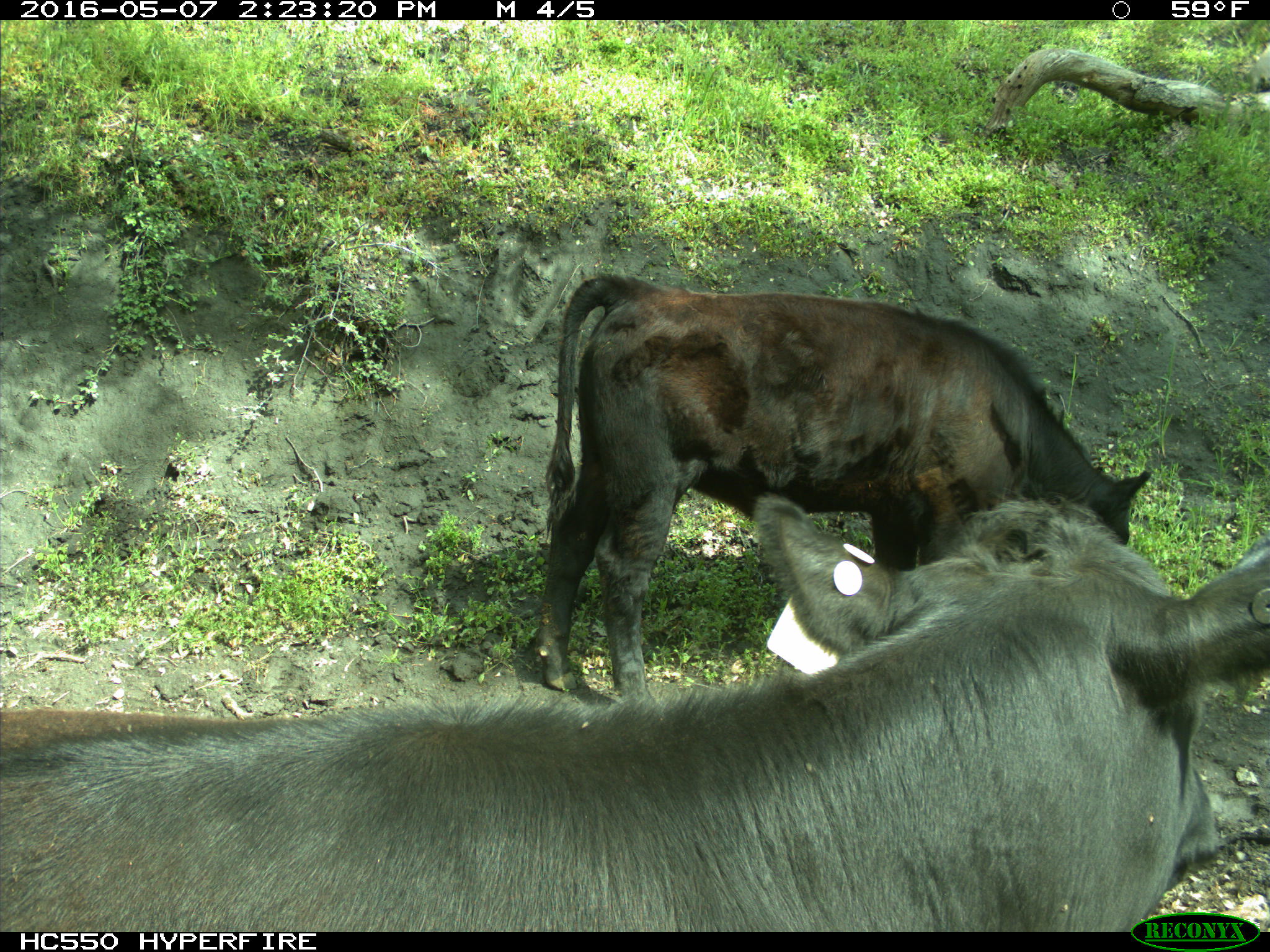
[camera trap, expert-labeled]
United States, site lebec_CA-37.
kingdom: Animalia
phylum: Chordata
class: Mammalia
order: Artiodactyla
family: Bovidae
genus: Bos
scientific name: Bos taurus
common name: domestic cow